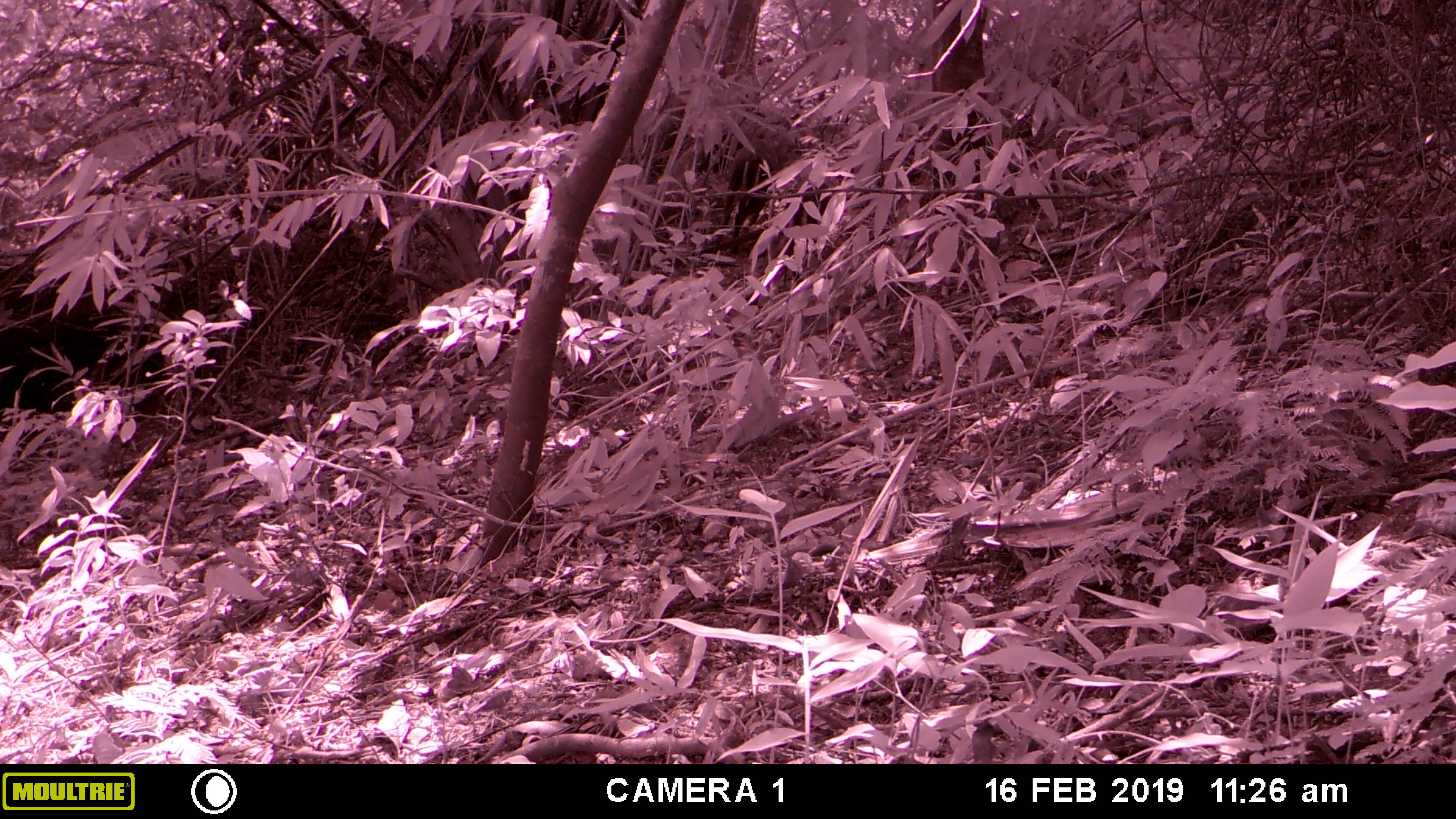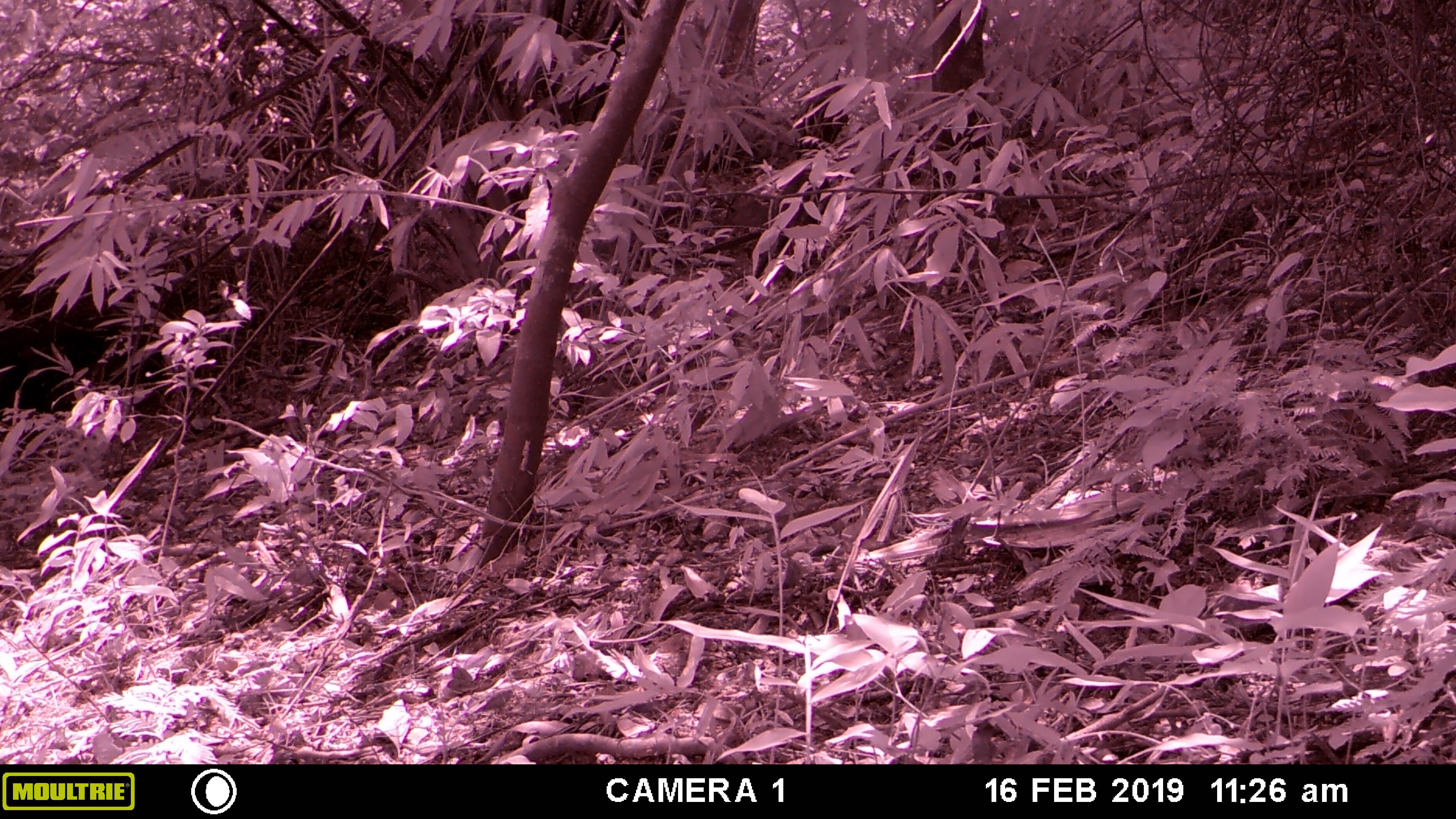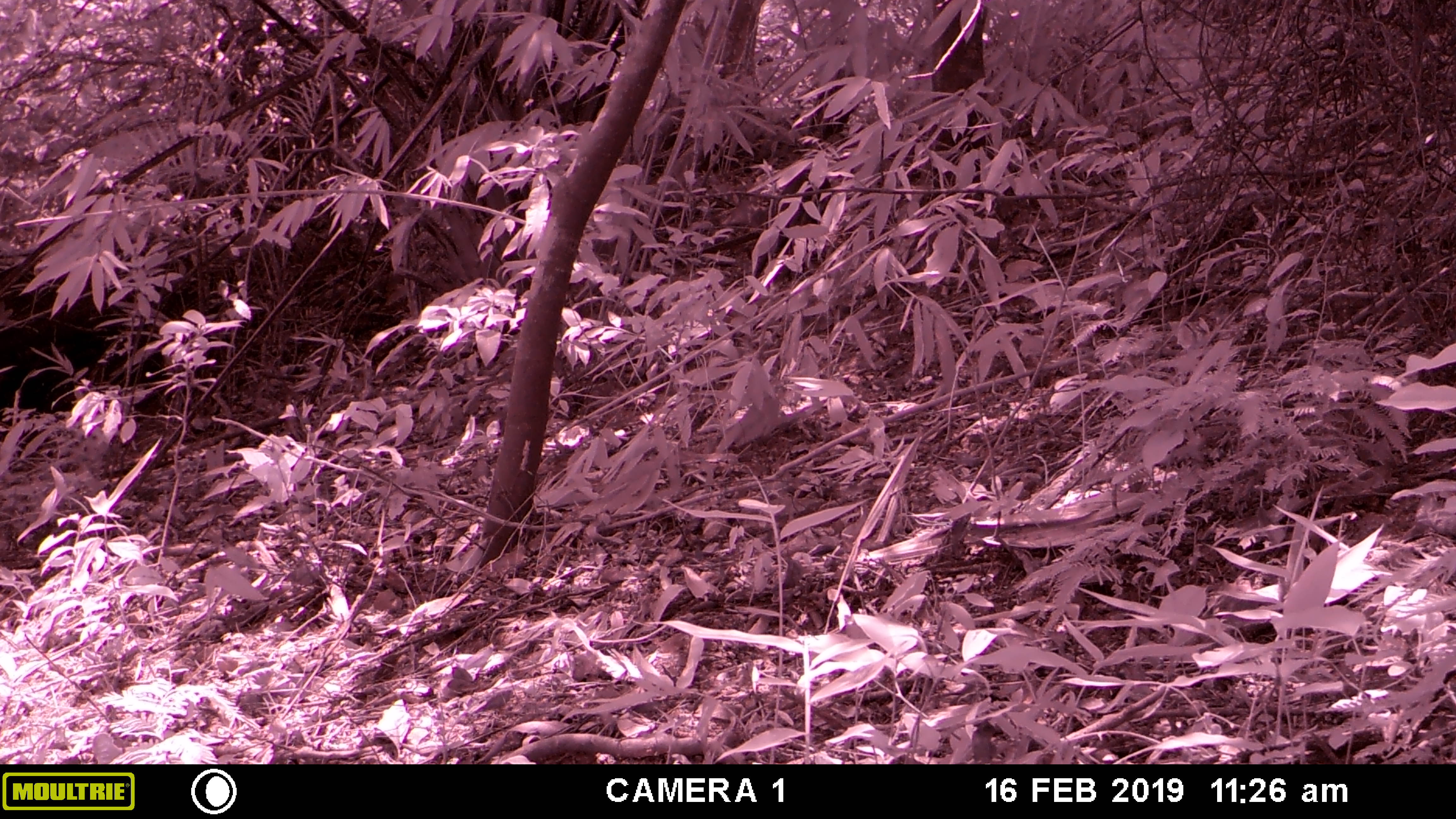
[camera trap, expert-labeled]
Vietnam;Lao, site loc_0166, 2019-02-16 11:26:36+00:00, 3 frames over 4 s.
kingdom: Animalia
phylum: Chordata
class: Mammalia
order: Artiodactyla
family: Cervidae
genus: Muntiacus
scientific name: Muntiacus rooseveltorum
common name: roosevelt's muntjac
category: roosevelts muntjac group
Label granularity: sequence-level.